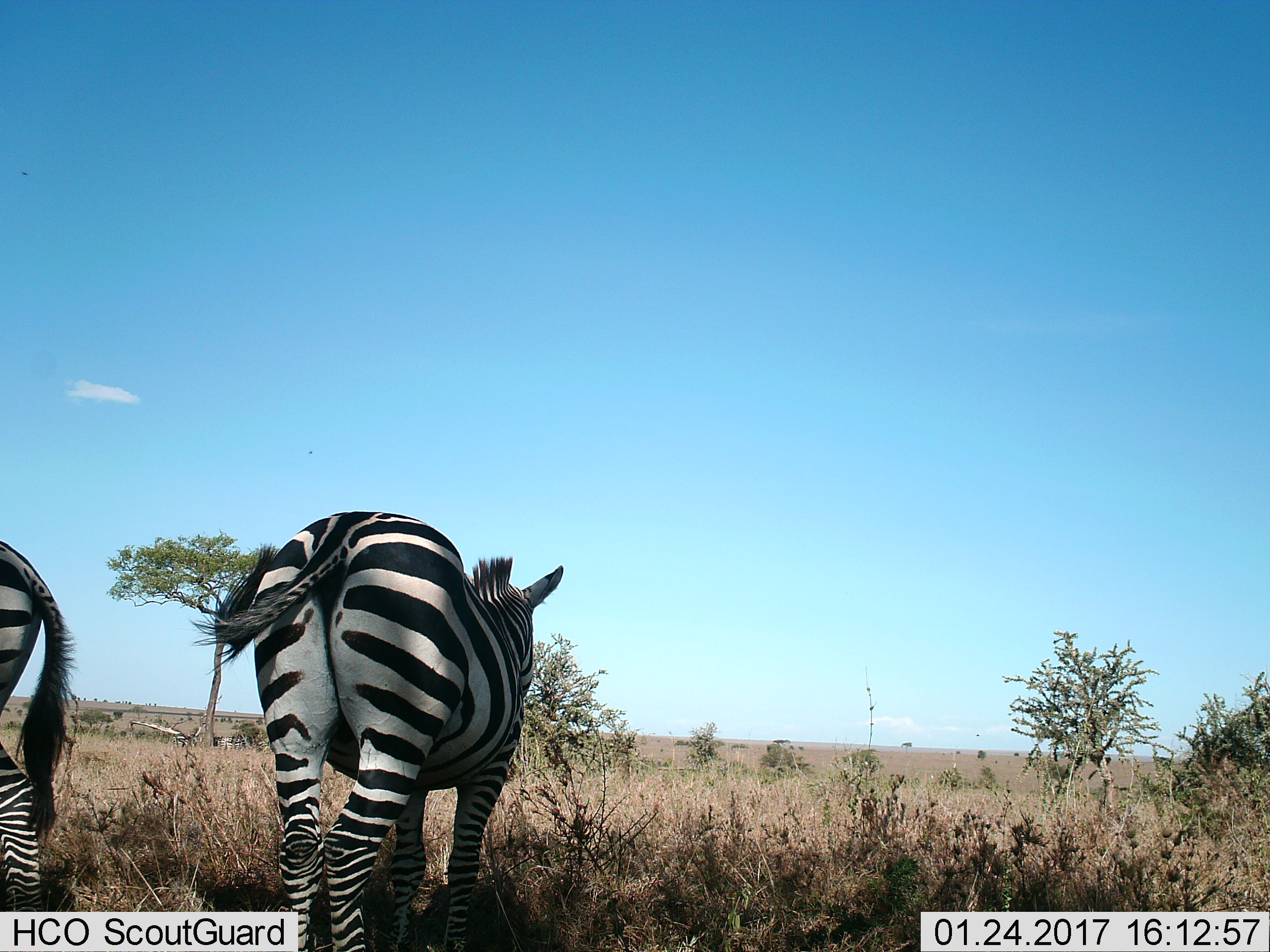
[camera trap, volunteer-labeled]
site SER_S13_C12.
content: unidentified animal